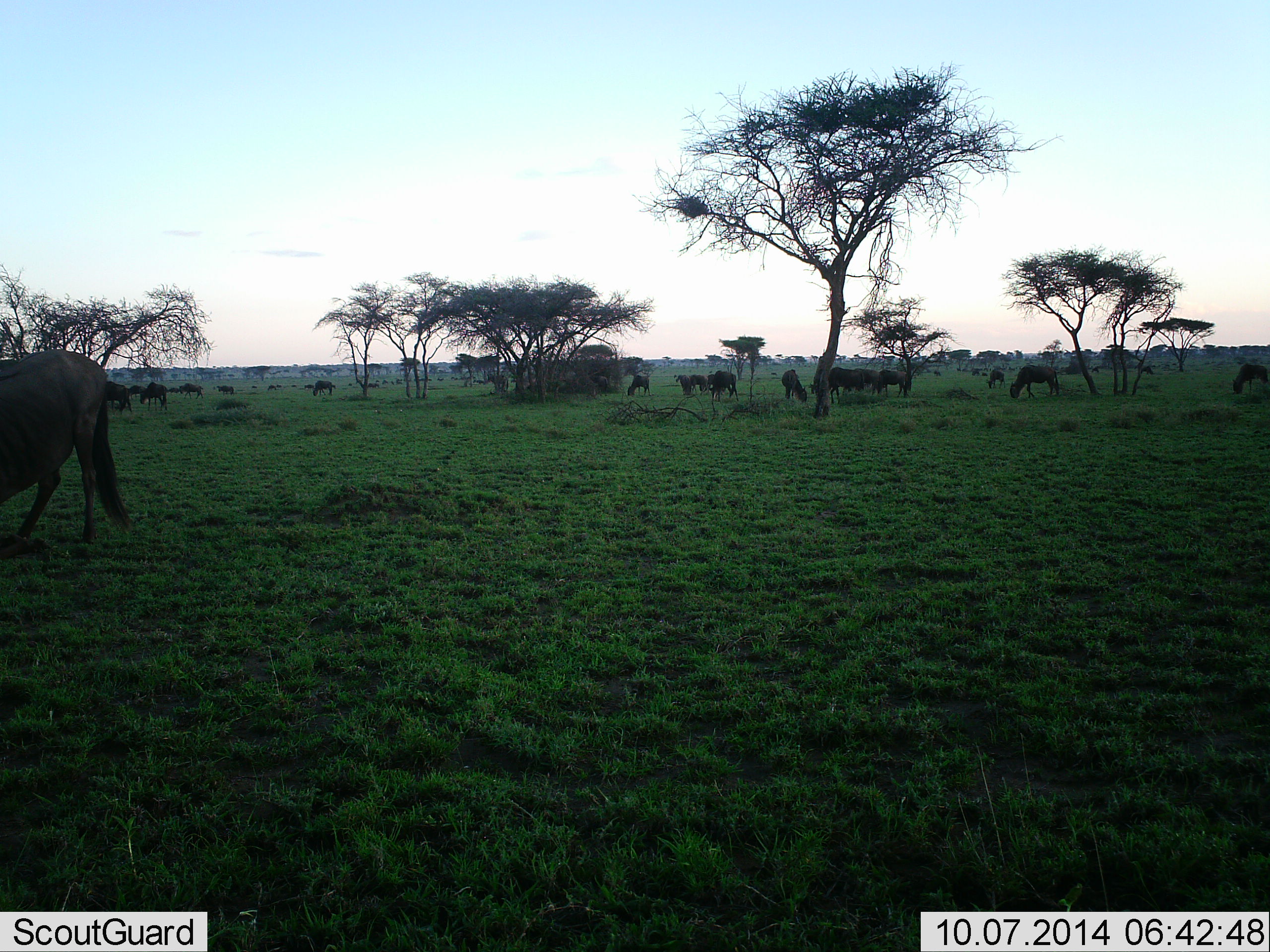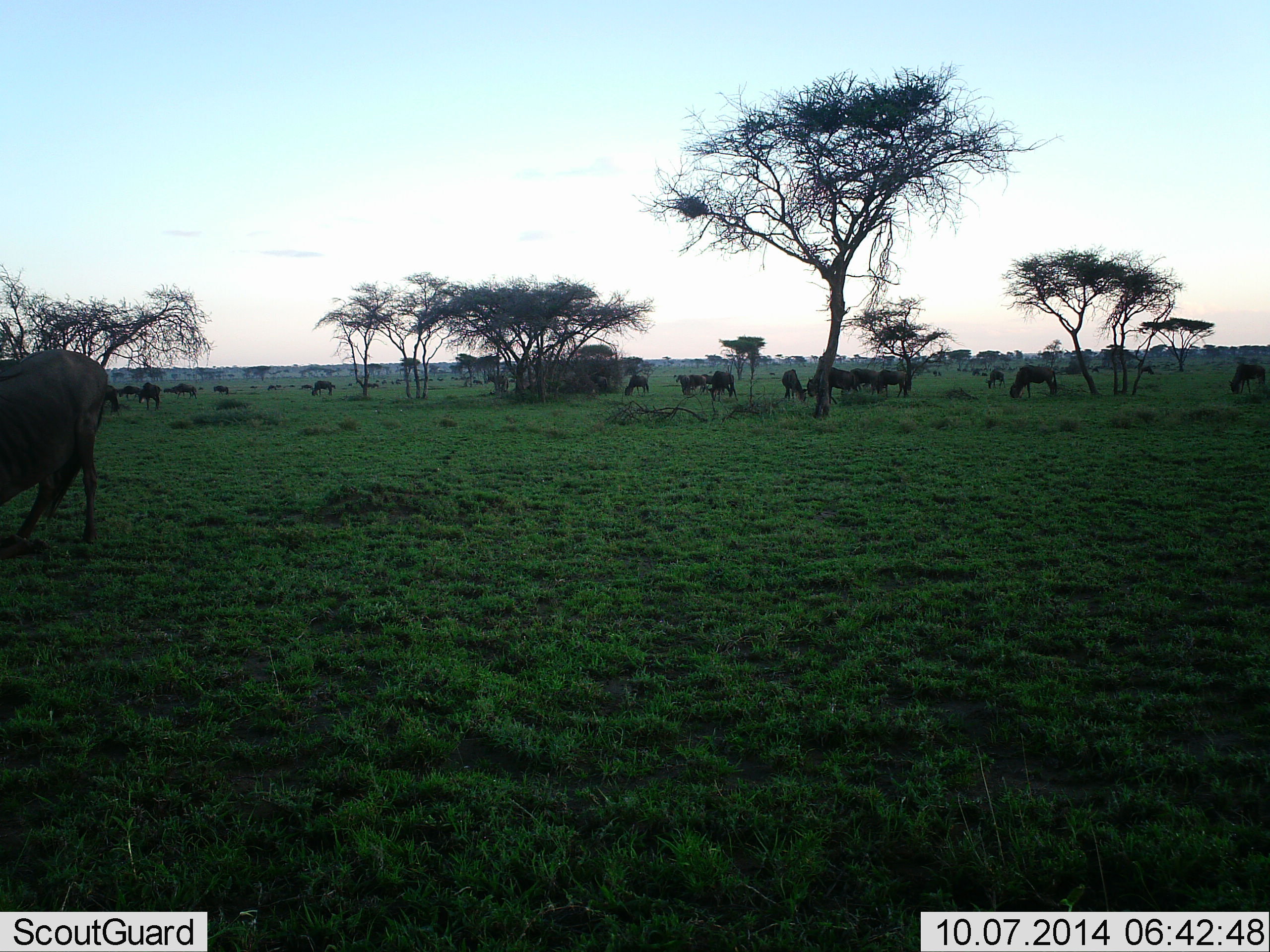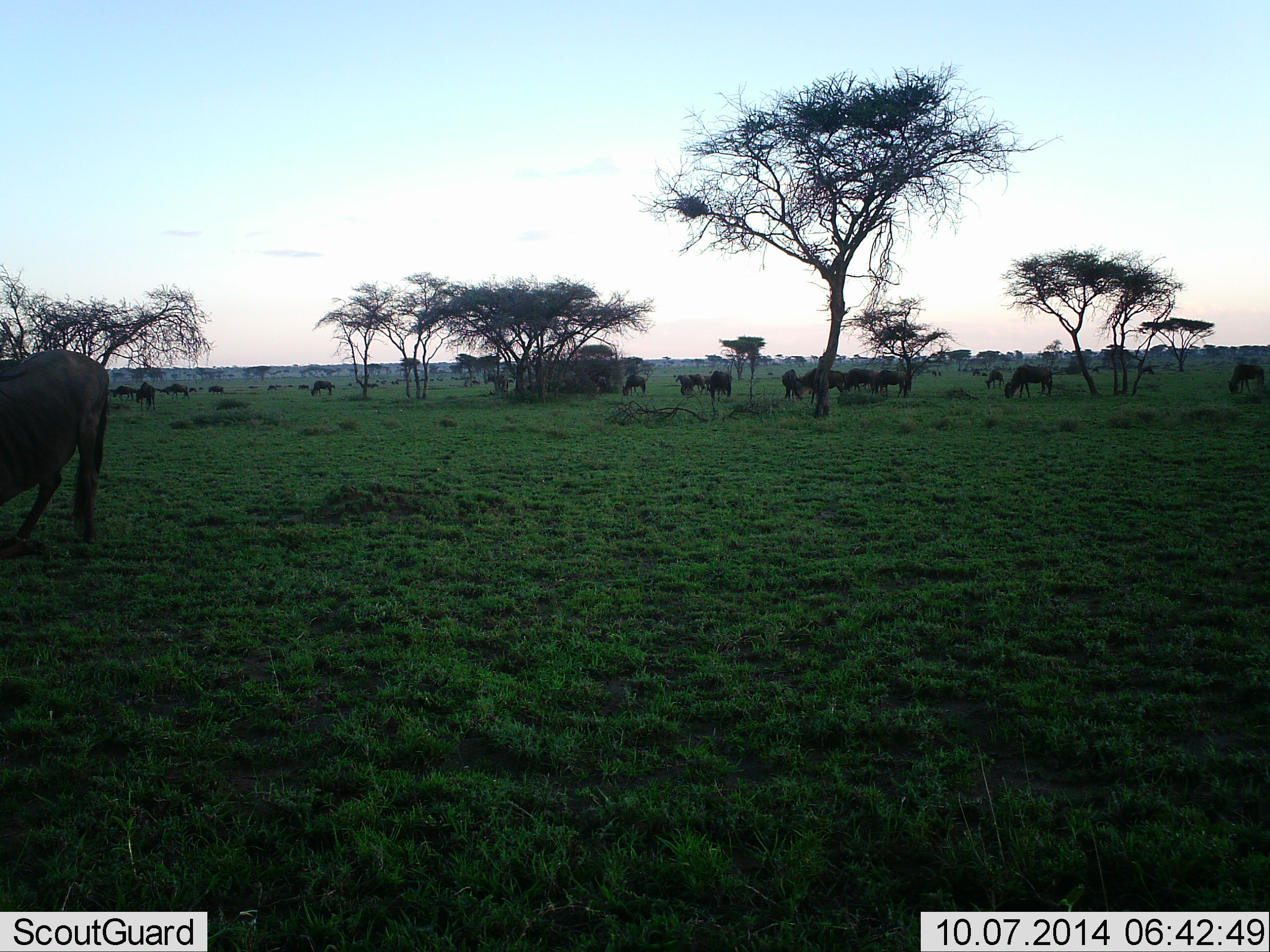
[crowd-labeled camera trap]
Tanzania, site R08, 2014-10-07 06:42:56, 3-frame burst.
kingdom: Animalia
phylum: Chordata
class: Mammalia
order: Artiodactyla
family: Bovidae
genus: Connochaetes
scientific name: Connochaetes taurinus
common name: blue wildebeest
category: wildebeest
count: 11-50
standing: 30%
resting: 0%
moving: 20%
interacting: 0%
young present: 0%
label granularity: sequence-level